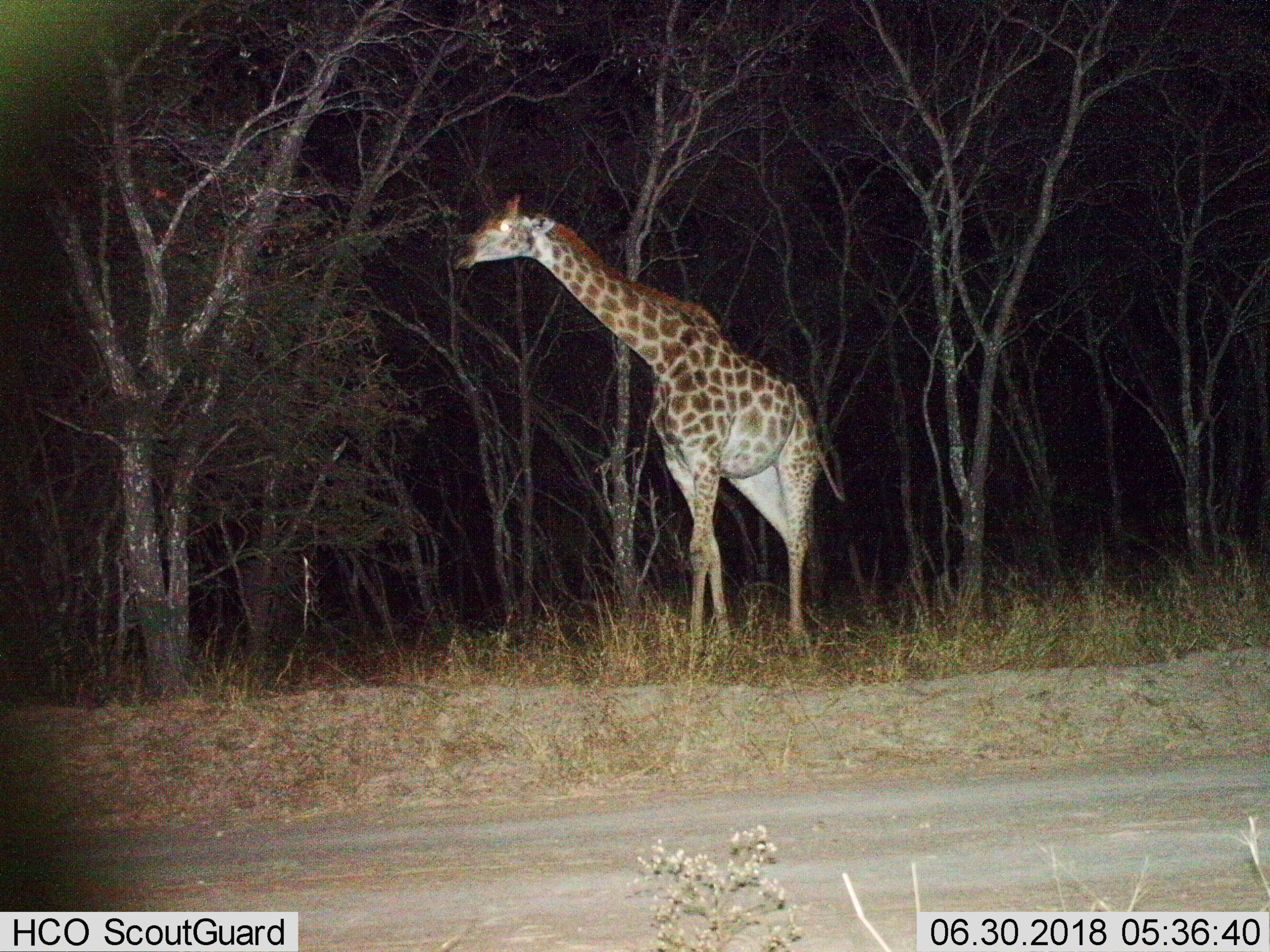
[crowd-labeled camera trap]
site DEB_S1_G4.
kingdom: Animalia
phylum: Chordata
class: Mammalia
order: Artiodactyla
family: Giraffidae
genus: Giraffa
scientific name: Giraffa camelopardalis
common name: giraffe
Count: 1.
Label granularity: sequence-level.